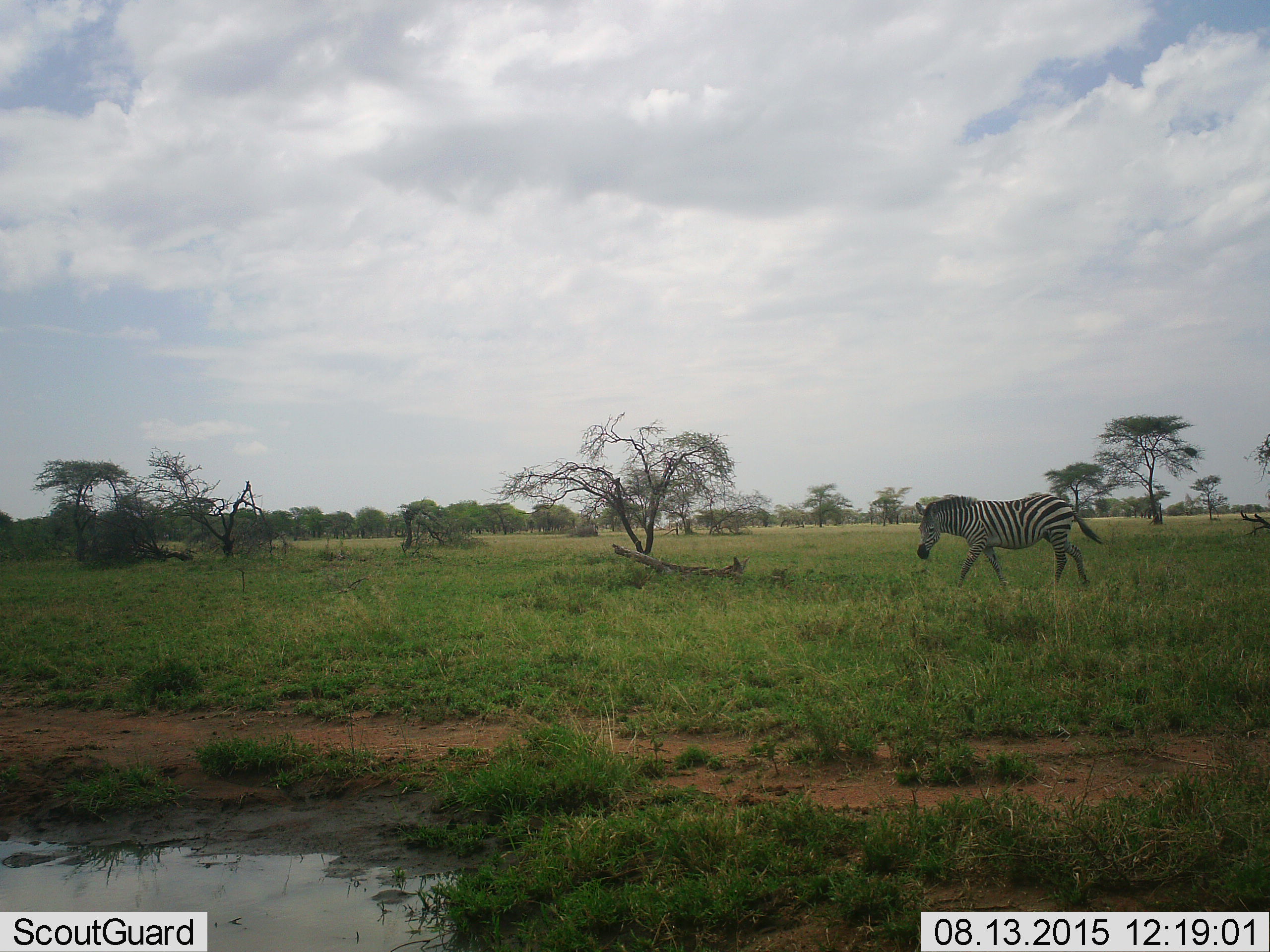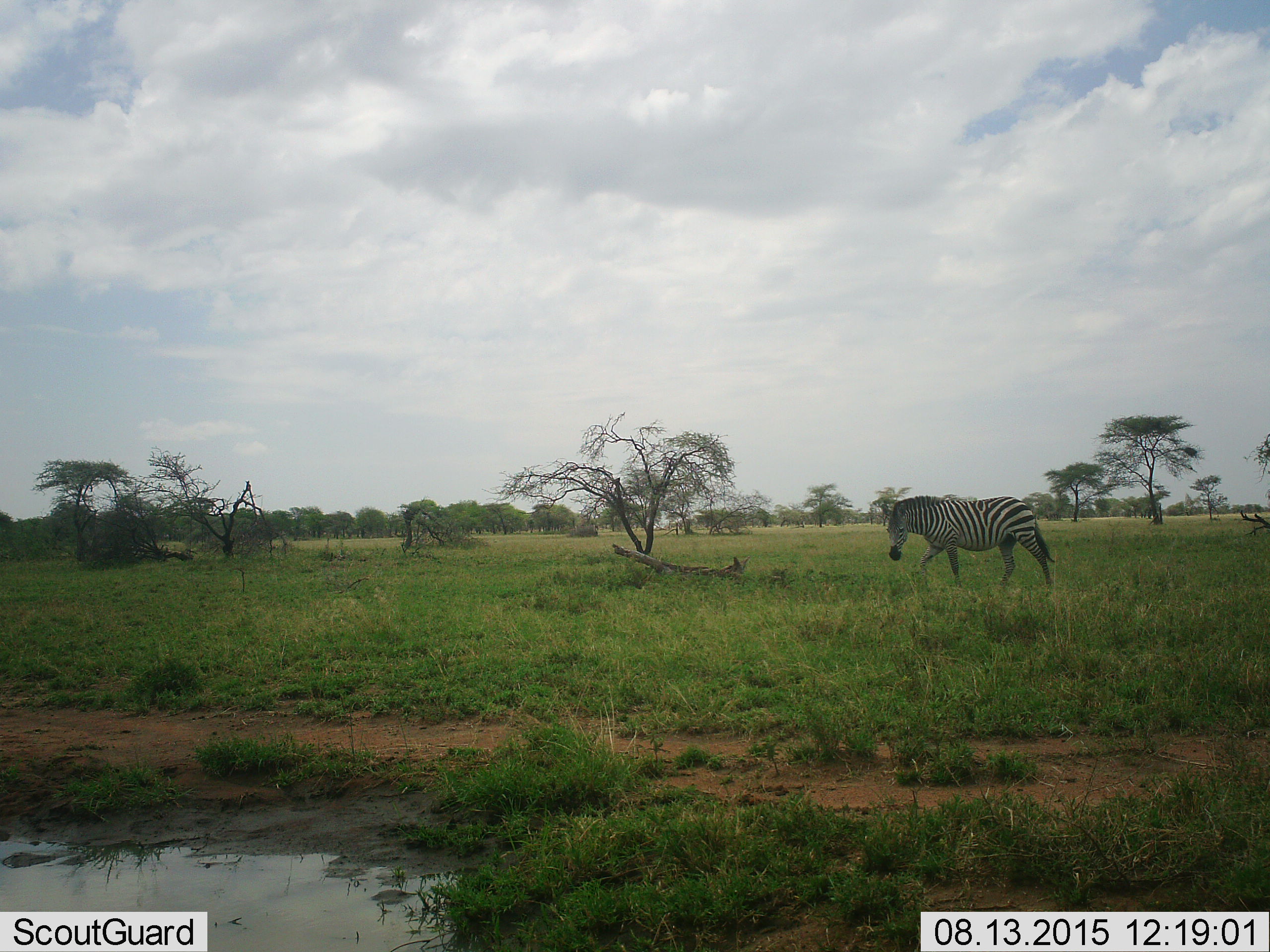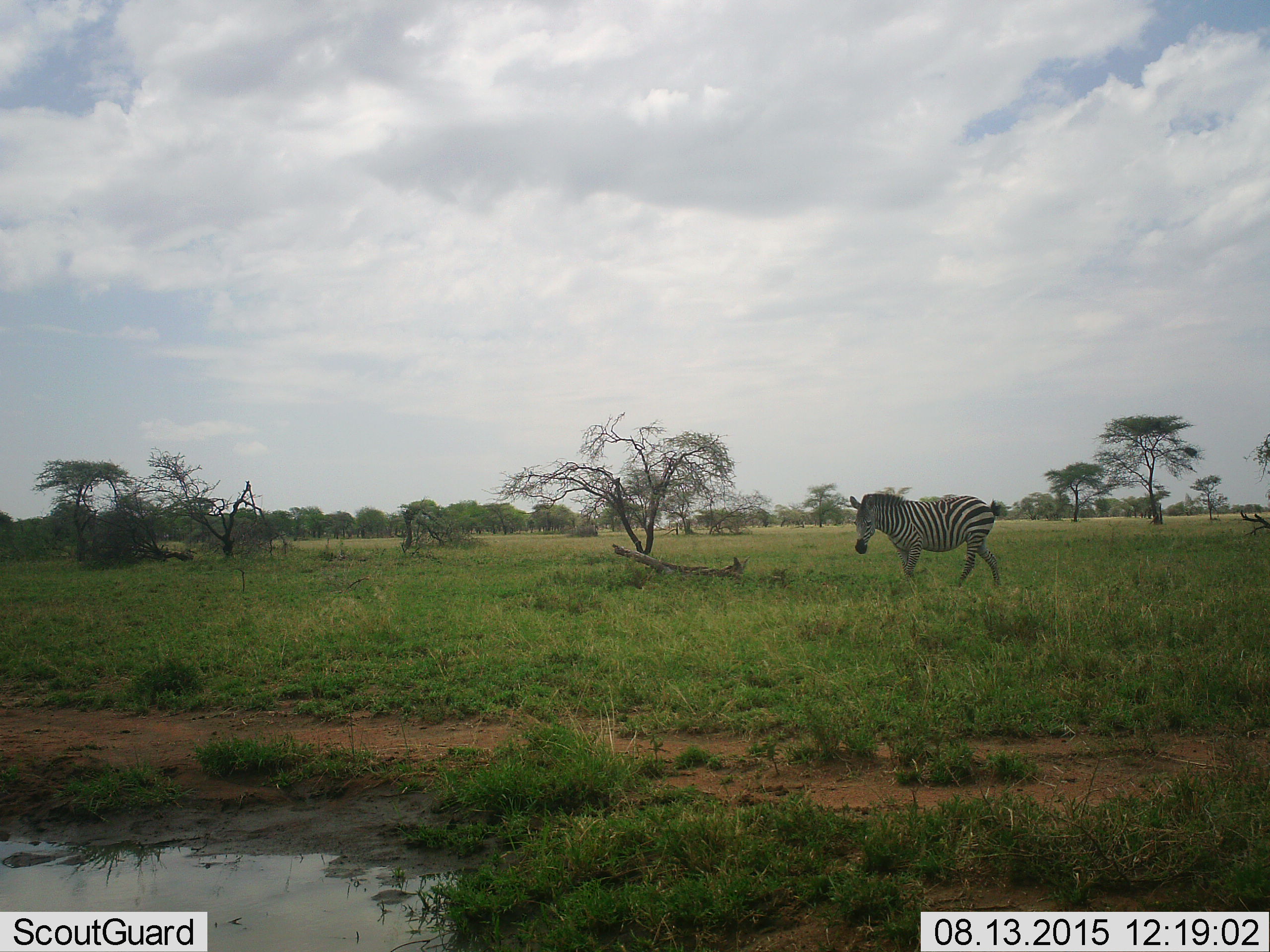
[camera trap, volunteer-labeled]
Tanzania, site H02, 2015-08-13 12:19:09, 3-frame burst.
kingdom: Animalia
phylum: Chordata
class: Mammalia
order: Perissodactyla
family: Equidae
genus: Equus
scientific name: Equus quagga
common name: plains zebra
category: zebra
Zebra (plains zebra) (Equus quagga), count 1. Behavior (volunteer vote fractions): standing 12%, resting 12%, moving 88%, interacting 0%. Young present (vote fraction): 0%. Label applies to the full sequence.